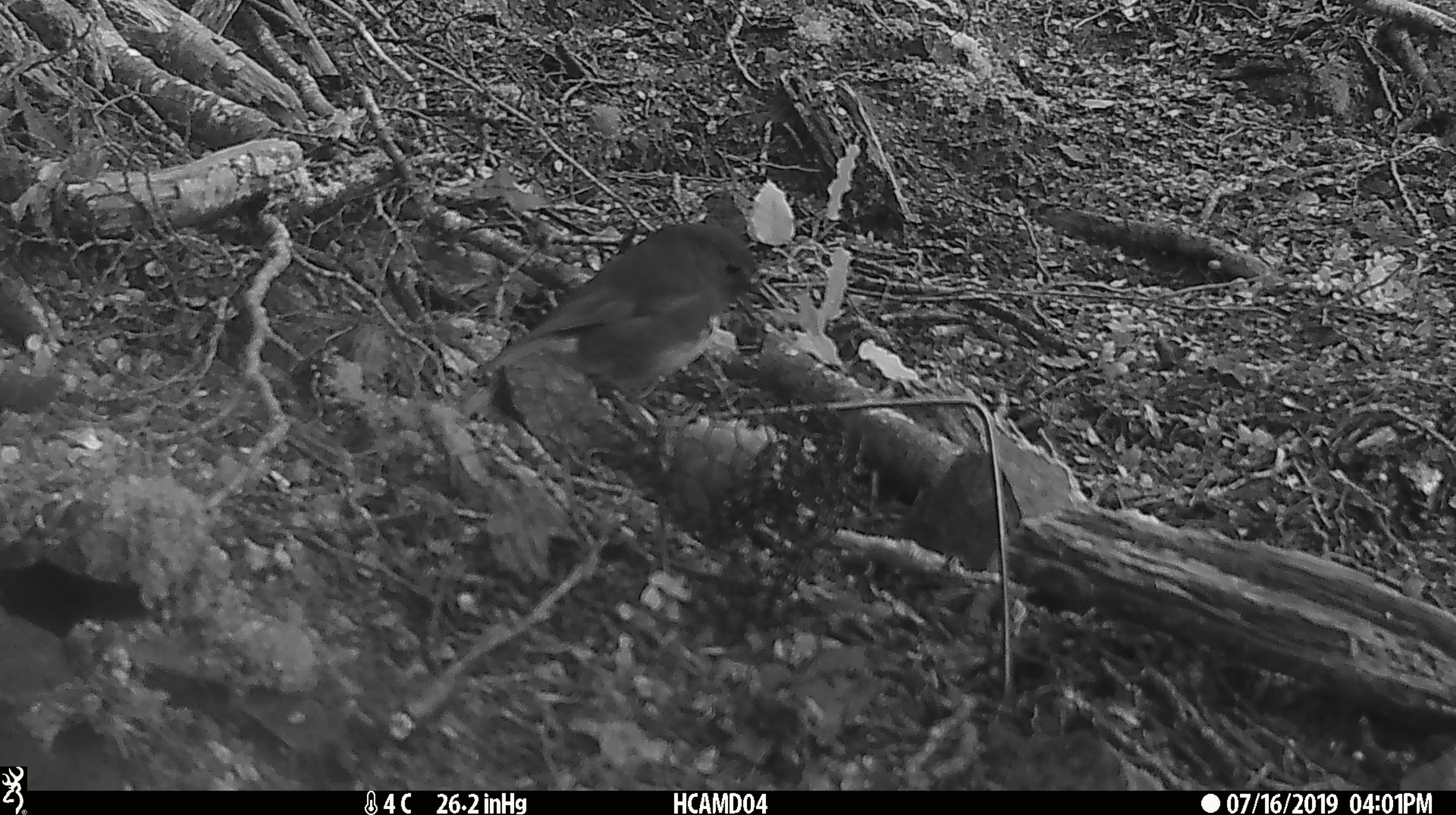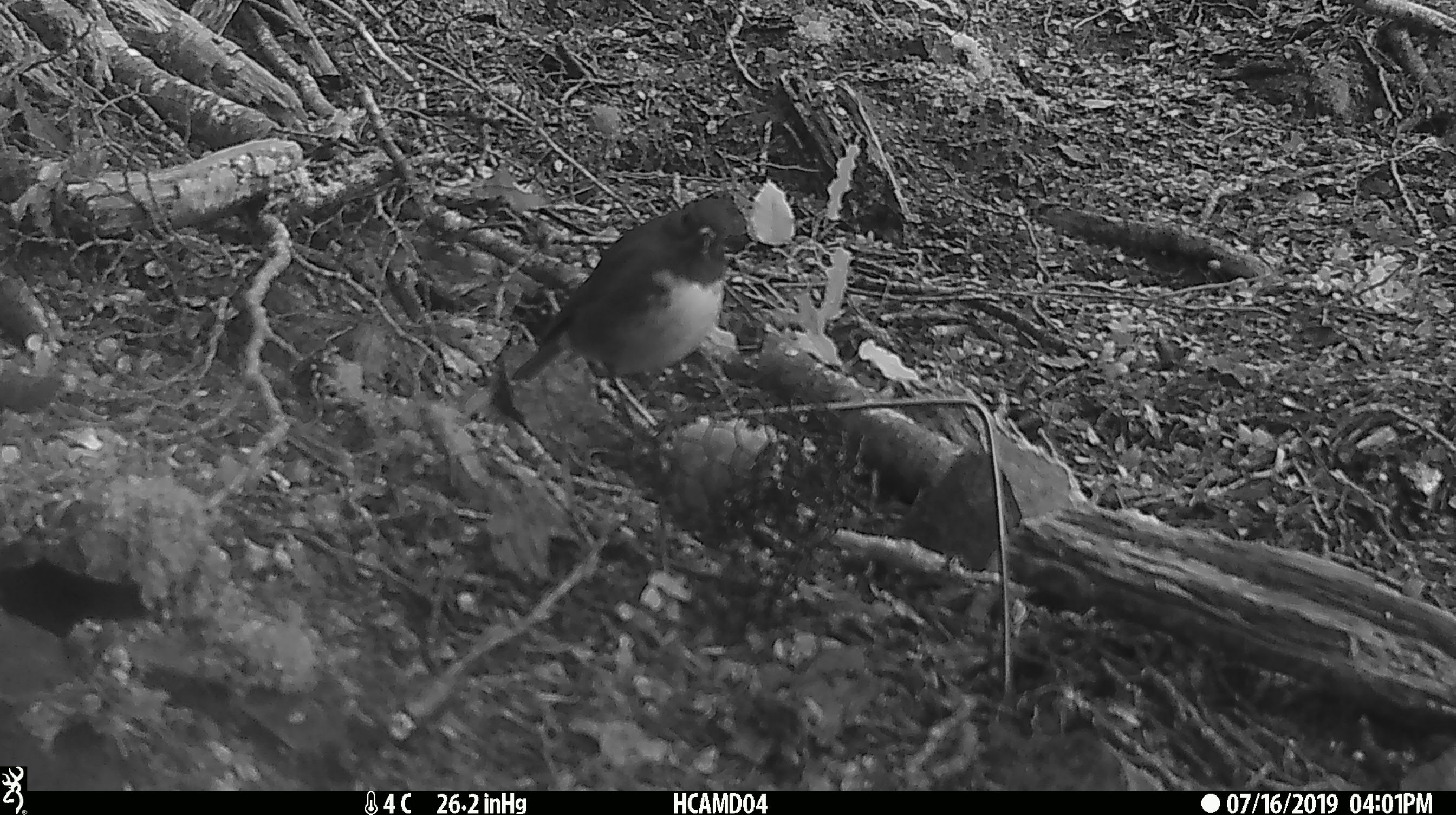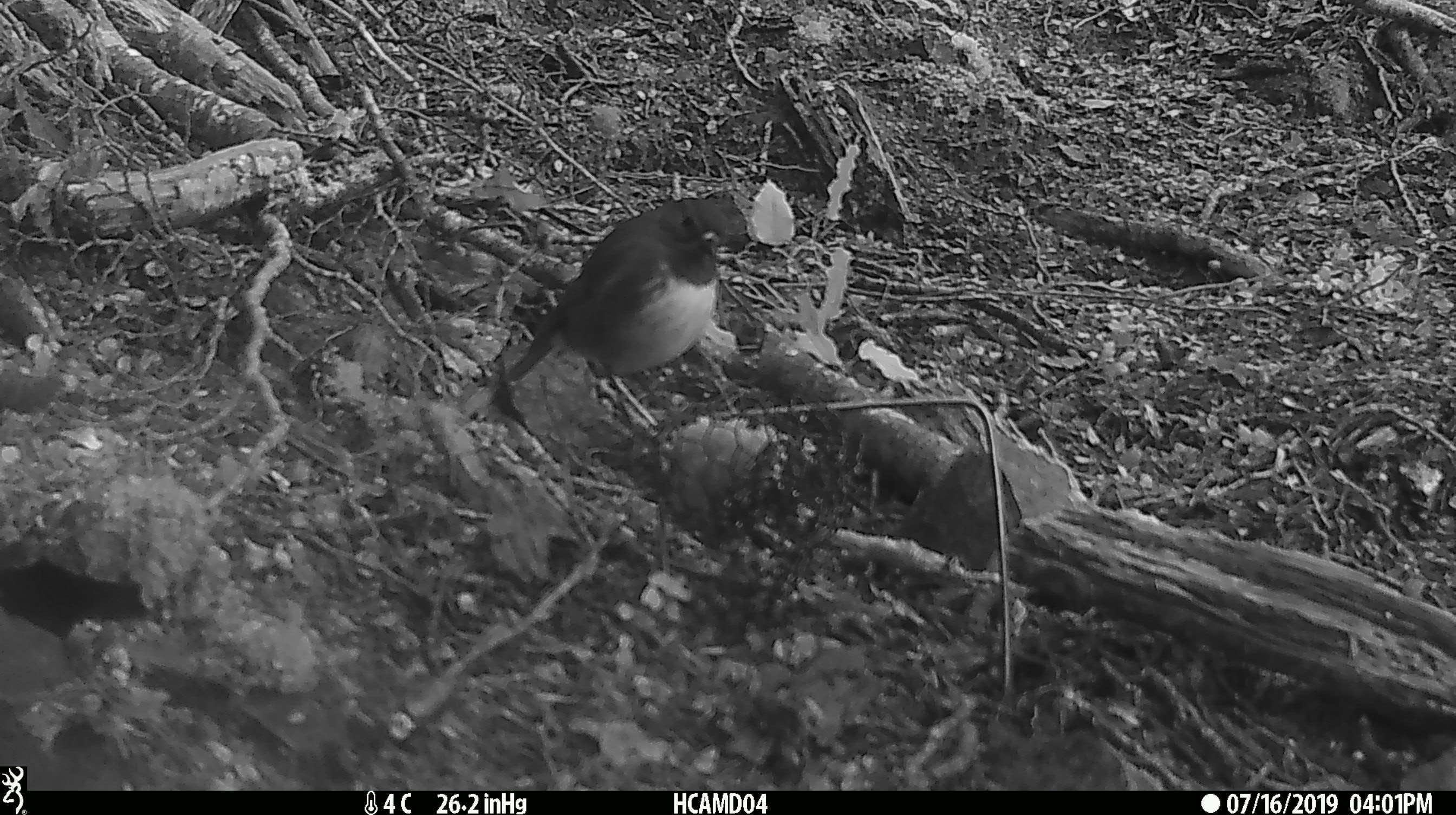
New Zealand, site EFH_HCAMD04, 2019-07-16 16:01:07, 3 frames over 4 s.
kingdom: Animalia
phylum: Chordata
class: Aves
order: Passeriformes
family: Petroicidae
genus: Petroica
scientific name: Petroica australis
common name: new zealand robin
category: robin